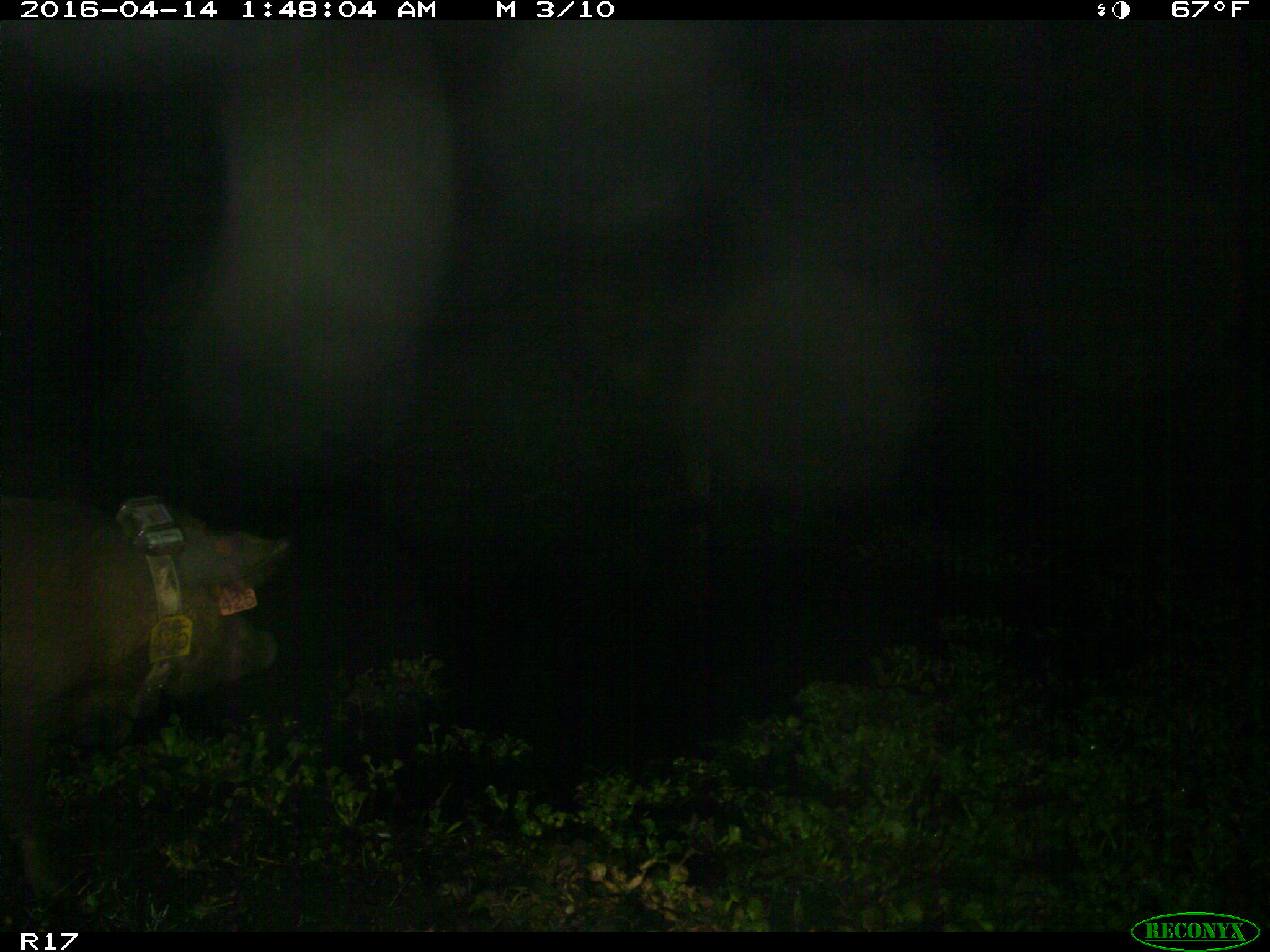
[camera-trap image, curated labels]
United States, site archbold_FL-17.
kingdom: Animalia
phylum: Chordata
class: Mammalia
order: Artiodactyla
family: Suidae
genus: Sus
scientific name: Sus scrofa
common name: wild boar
Sus scrofa (wild boar).